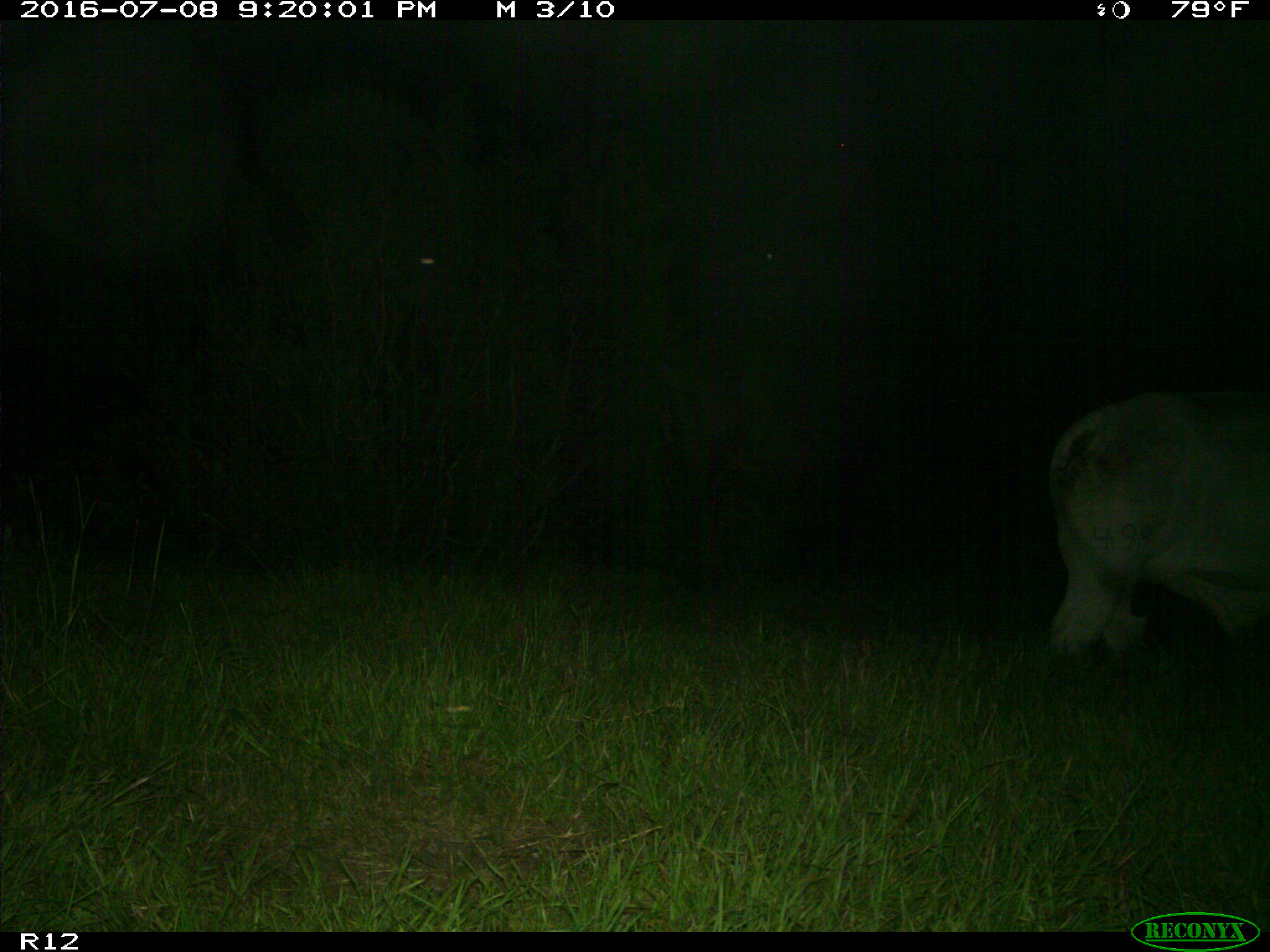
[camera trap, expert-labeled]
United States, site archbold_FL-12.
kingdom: Animalia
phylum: Chordata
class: Mammalia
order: Artiodactyla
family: Bovidae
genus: Bos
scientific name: Bos taurus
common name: domestic cow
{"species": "Bos taurus (domestic cow)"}